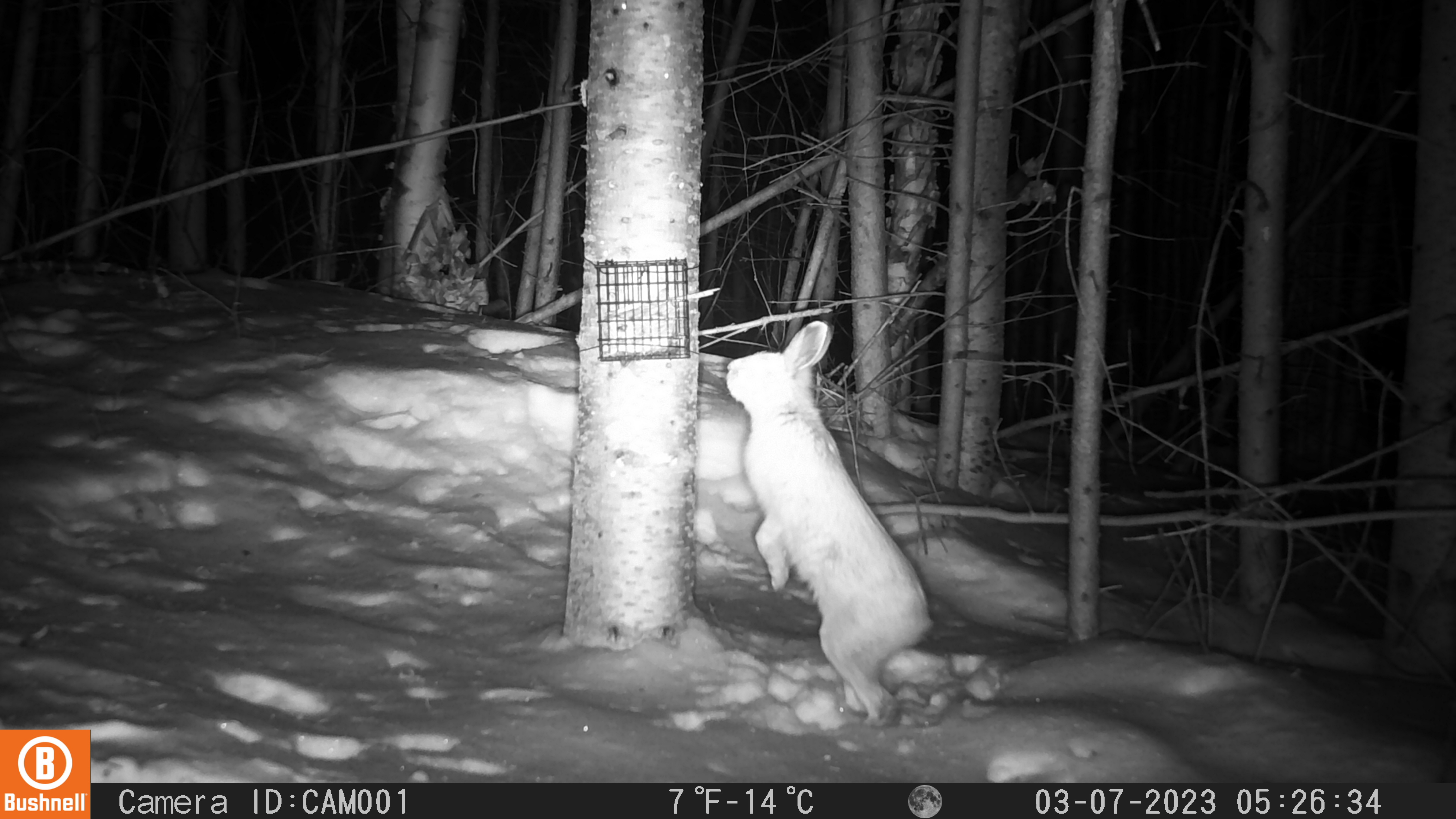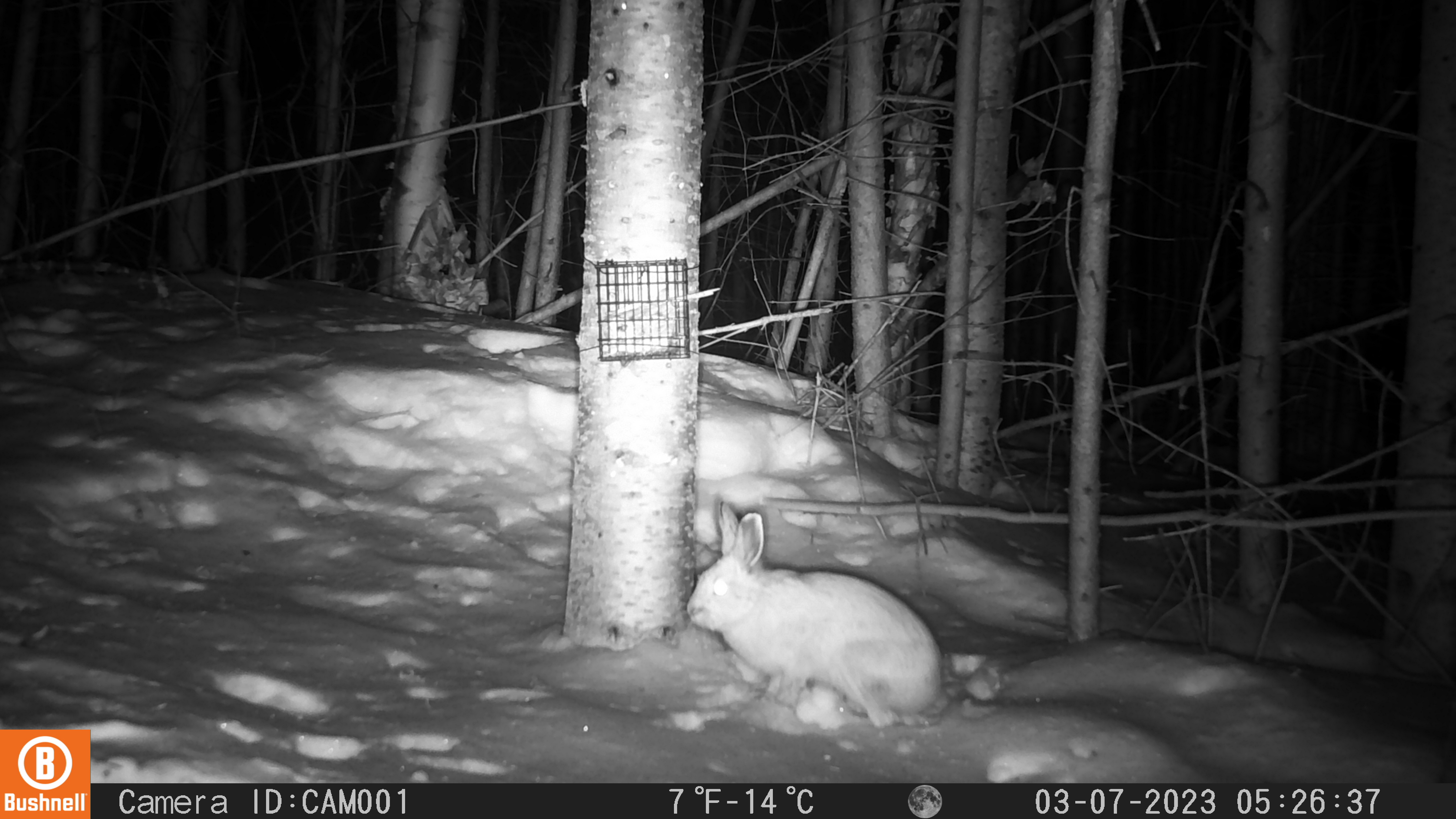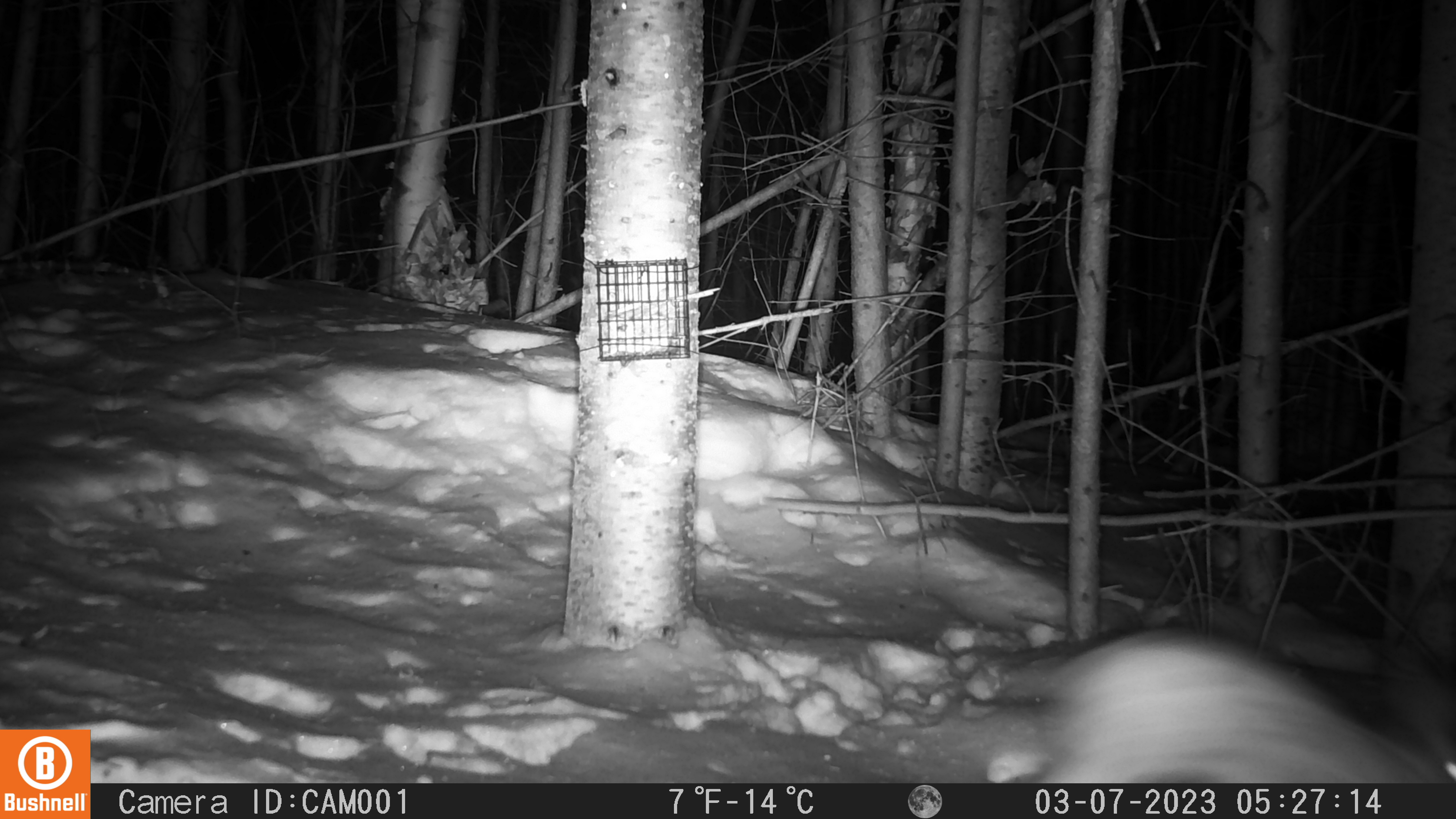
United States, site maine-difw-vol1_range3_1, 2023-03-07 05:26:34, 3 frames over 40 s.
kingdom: Animalia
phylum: Chordata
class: Mammalia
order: Lagomorpha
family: Leporidae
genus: Lepus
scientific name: Lepus americanus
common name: snowshoe hare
Snowshoe hare (Lepus americanus).